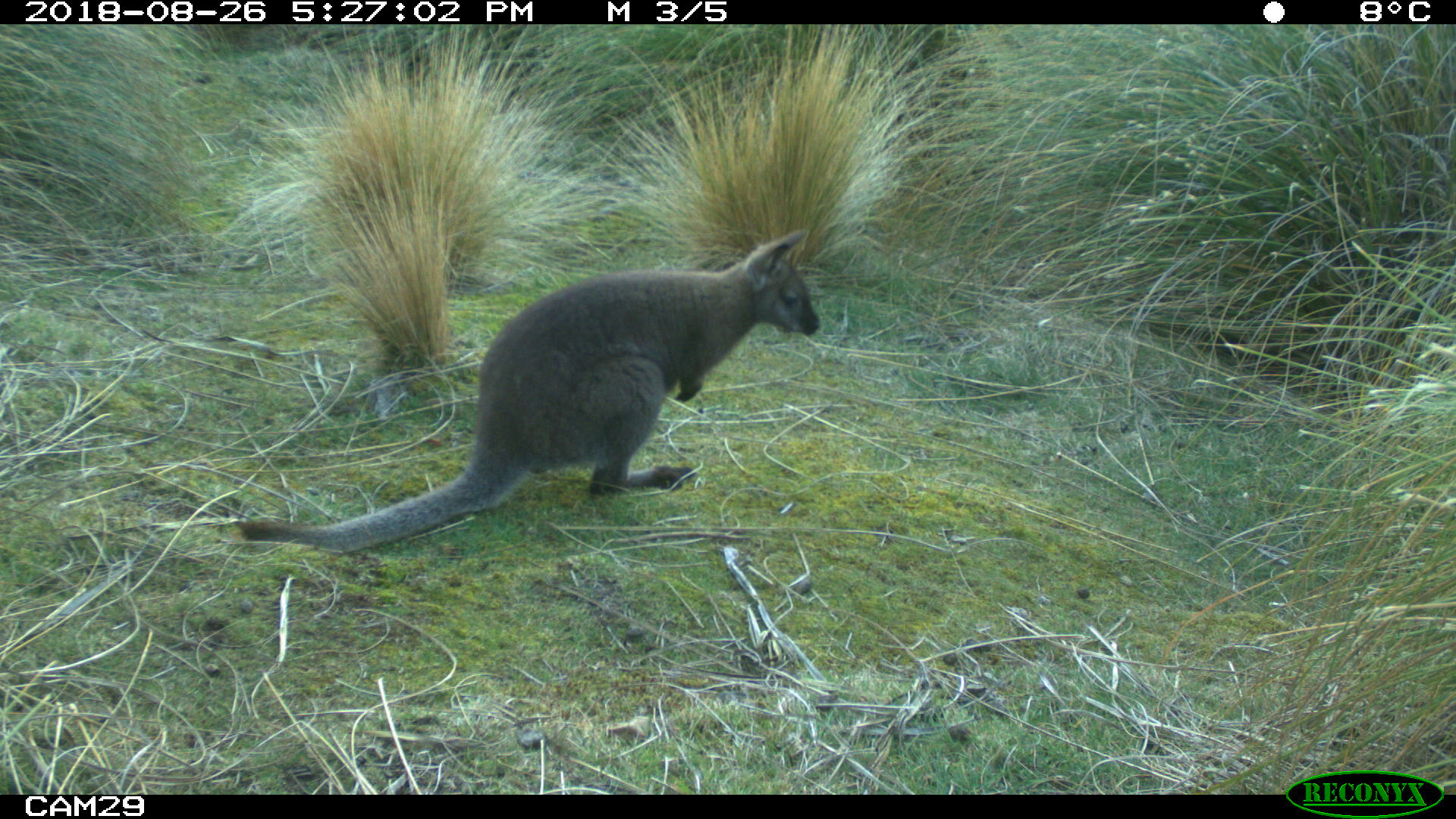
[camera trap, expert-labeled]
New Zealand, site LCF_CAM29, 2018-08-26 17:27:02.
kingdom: Animalia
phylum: Chordata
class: Mammalia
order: Diprotodontia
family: Macropodidae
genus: Notamacropus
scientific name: Notamacropus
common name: wallaby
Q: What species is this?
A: Wallaby (Notamacropus).